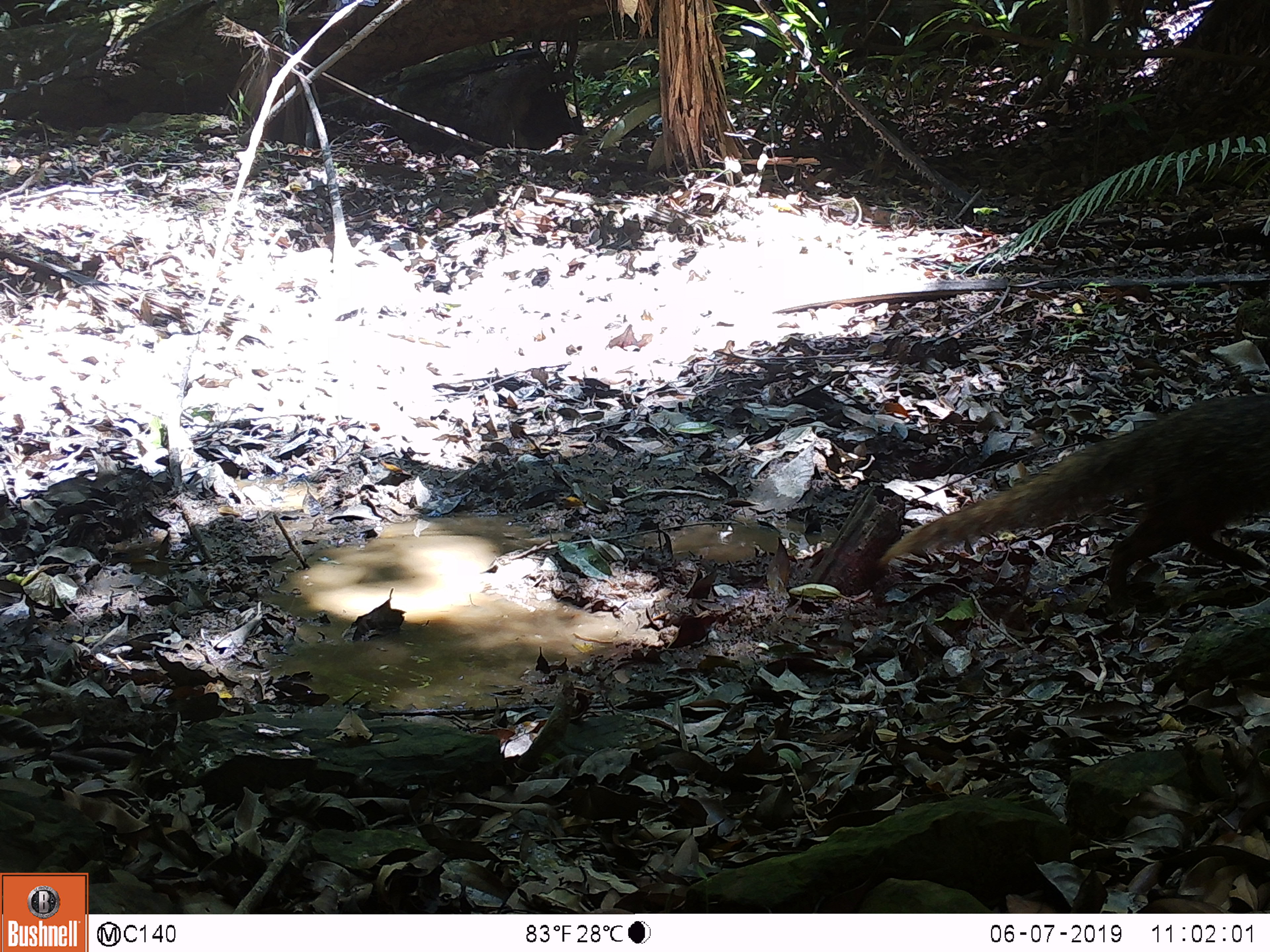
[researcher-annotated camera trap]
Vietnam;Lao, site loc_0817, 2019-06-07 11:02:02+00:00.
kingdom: Animalia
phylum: Chordata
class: Mammalia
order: Carnivora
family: Herpestidae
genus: Urva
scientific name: Urva urva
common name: crab-eating mongoose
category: crab eating mongoose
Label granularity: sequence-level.